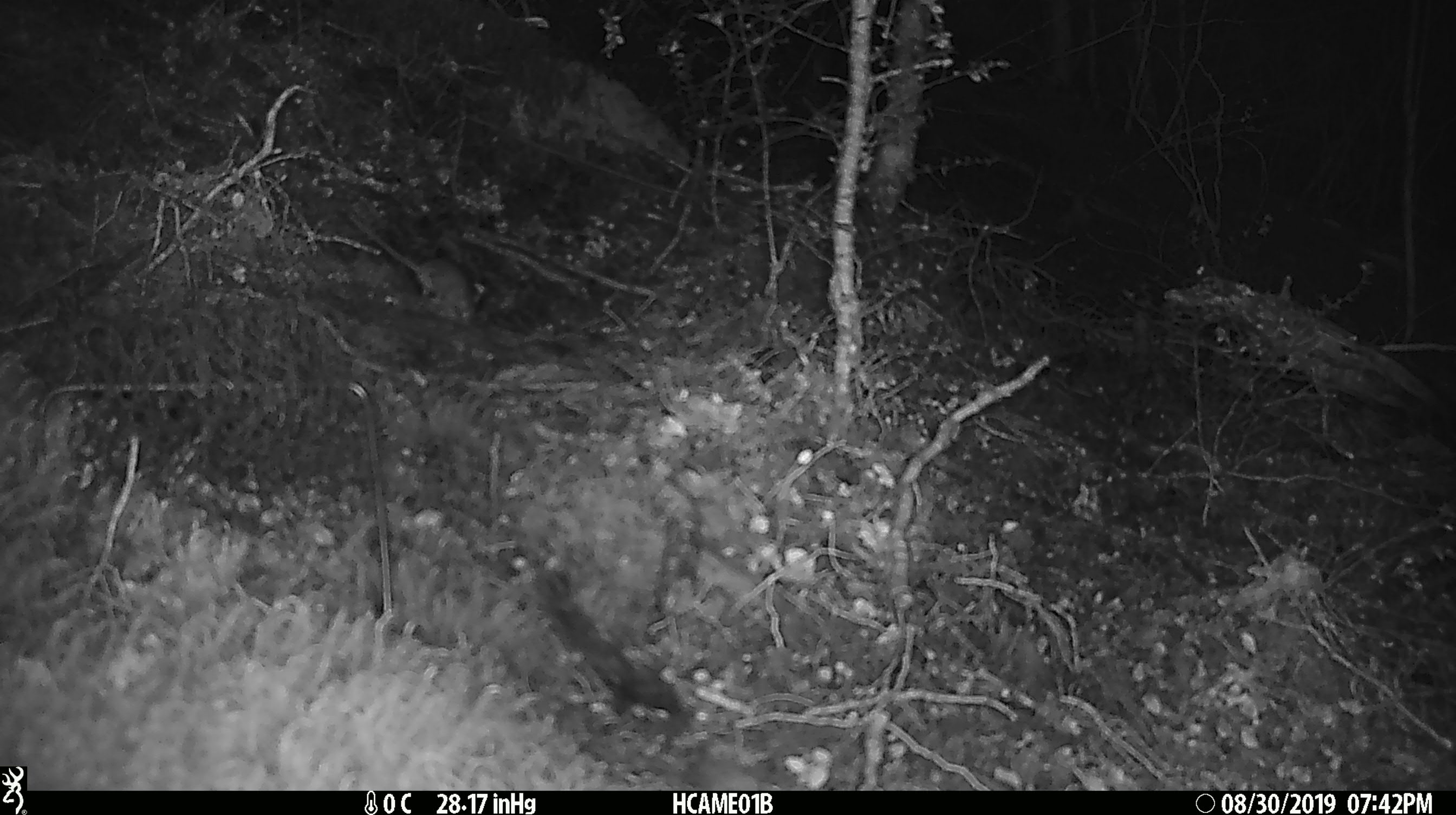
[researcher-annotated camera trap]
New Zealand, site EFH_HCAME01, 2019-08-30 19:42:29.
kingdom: Animalia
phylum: Chordata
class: Mammalia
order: Rodentia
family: Muridae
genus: Mus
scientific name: Mus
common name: mouse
Mouse (Mus).